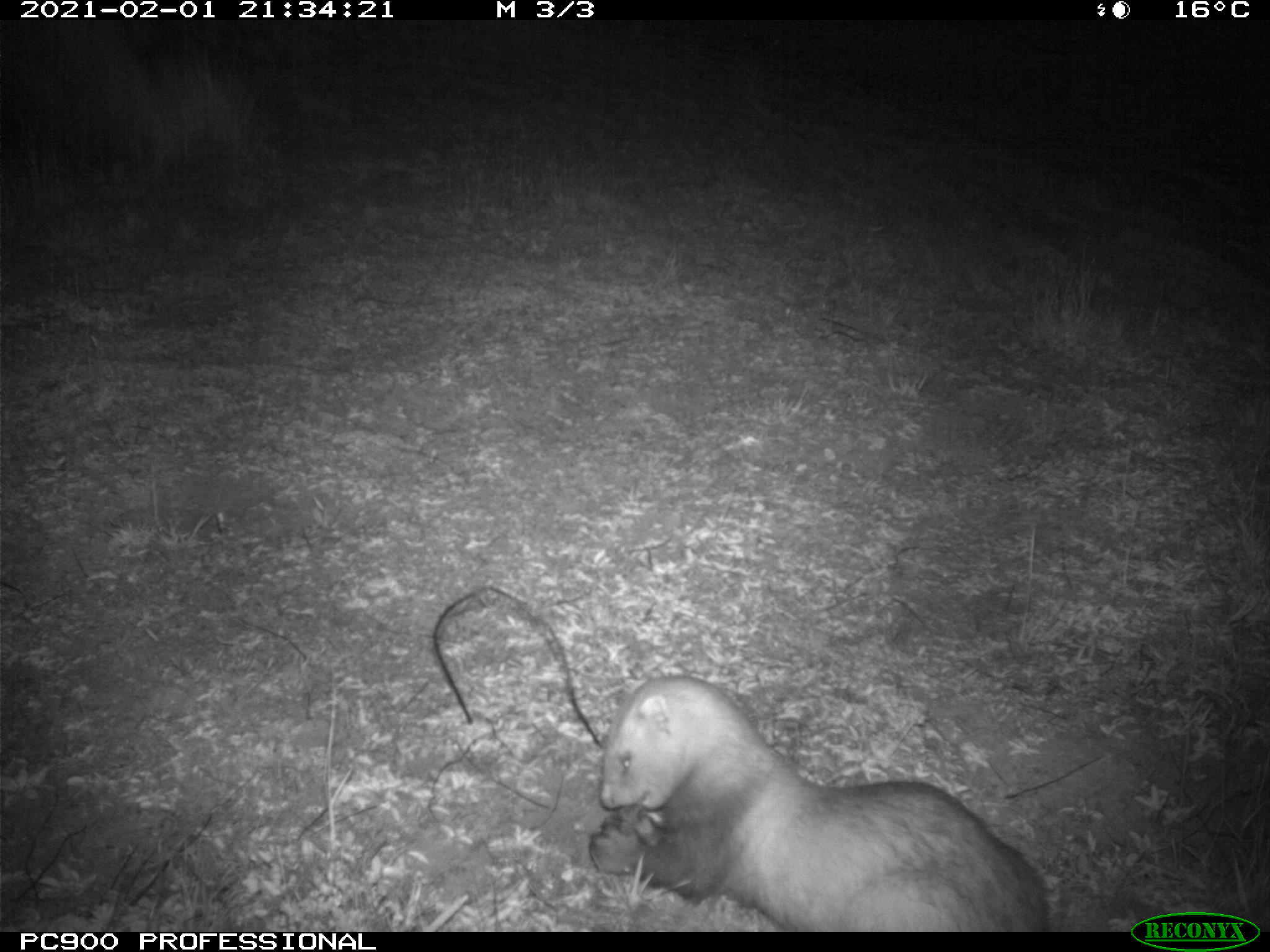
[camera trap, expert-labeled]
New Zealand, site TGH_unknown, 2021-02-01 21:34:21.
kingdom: Animalia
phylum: Chordata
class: Mammalia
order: Carnivora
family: Mustelidae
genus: Mustela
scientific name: Mustela furo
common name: ferret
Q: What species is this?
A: Ferret (Mustela furo).